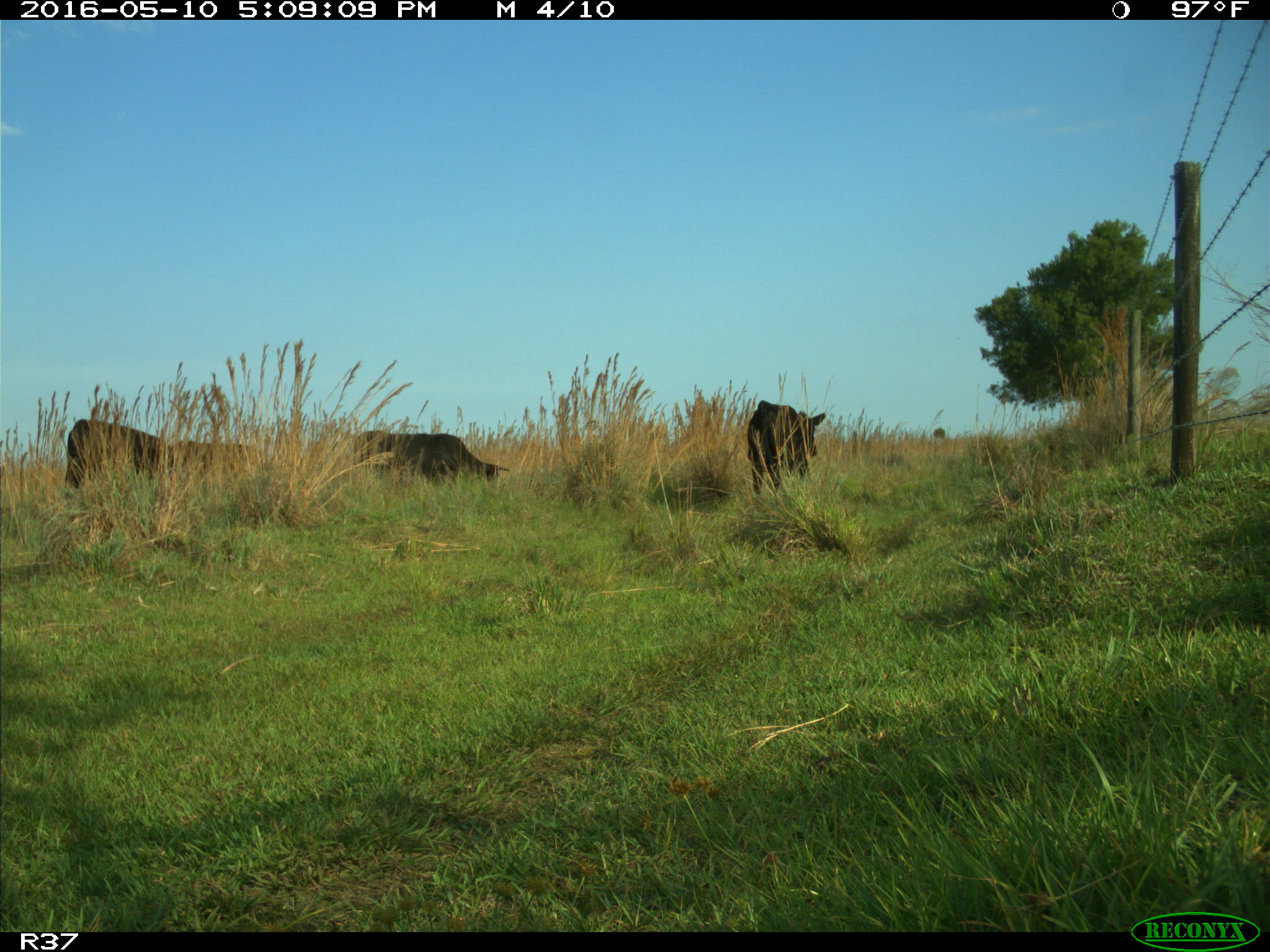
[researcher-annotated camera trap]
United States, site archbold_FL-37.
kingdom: Animalia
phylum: Chordata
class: Mammalia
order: Artiodactyla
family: Bovidae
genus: Bos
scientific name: Bos taurus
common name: domestic cow